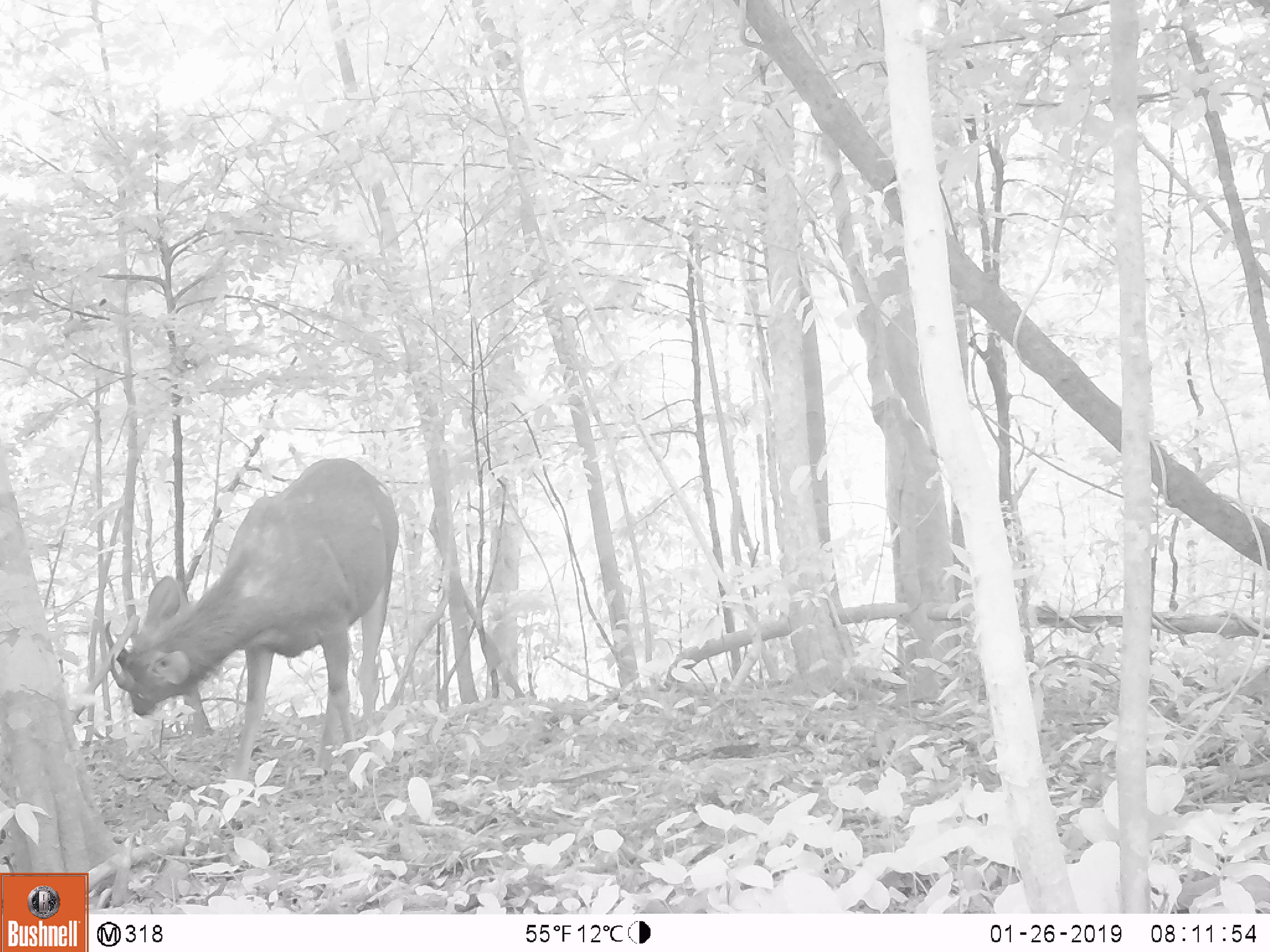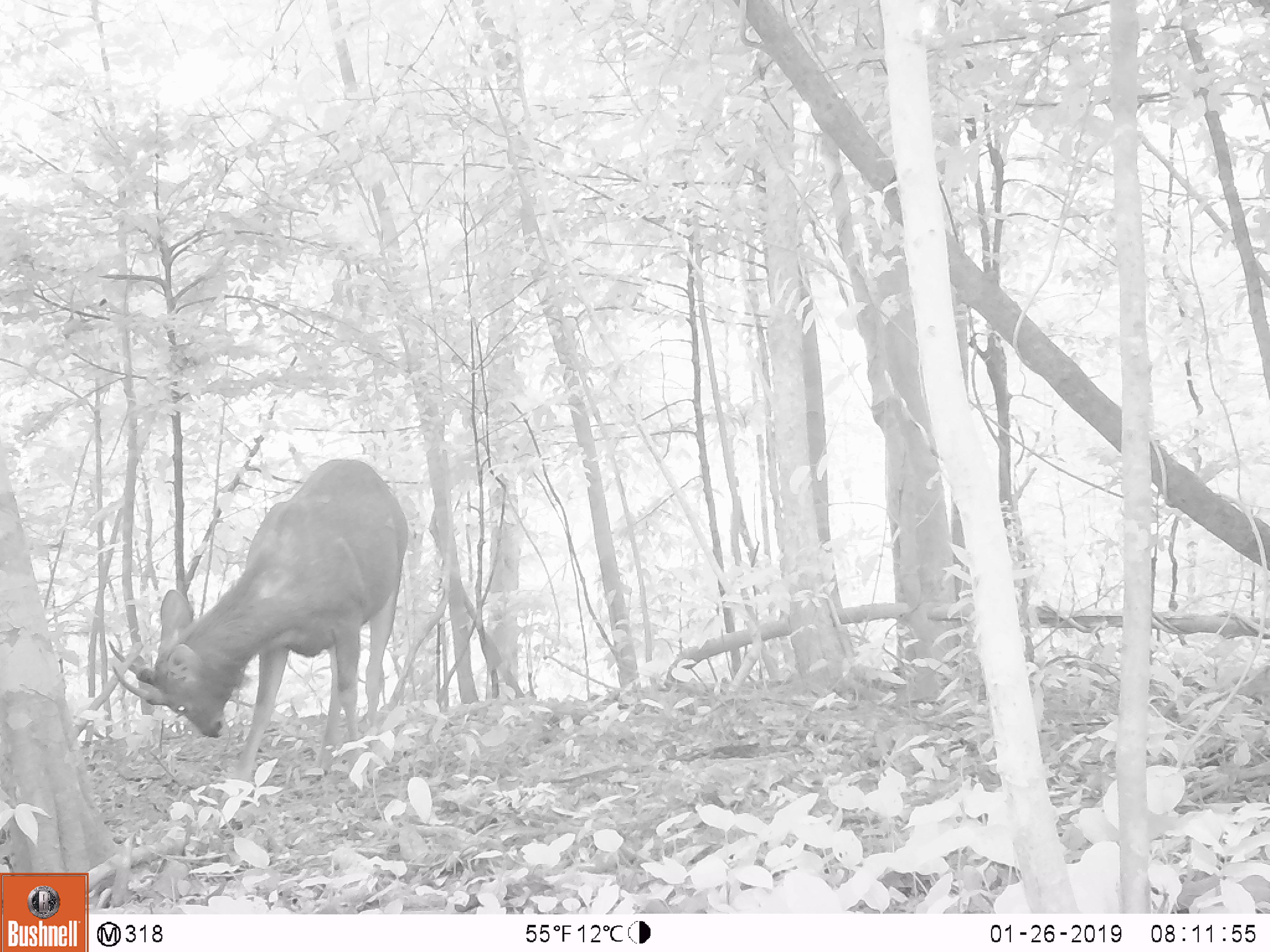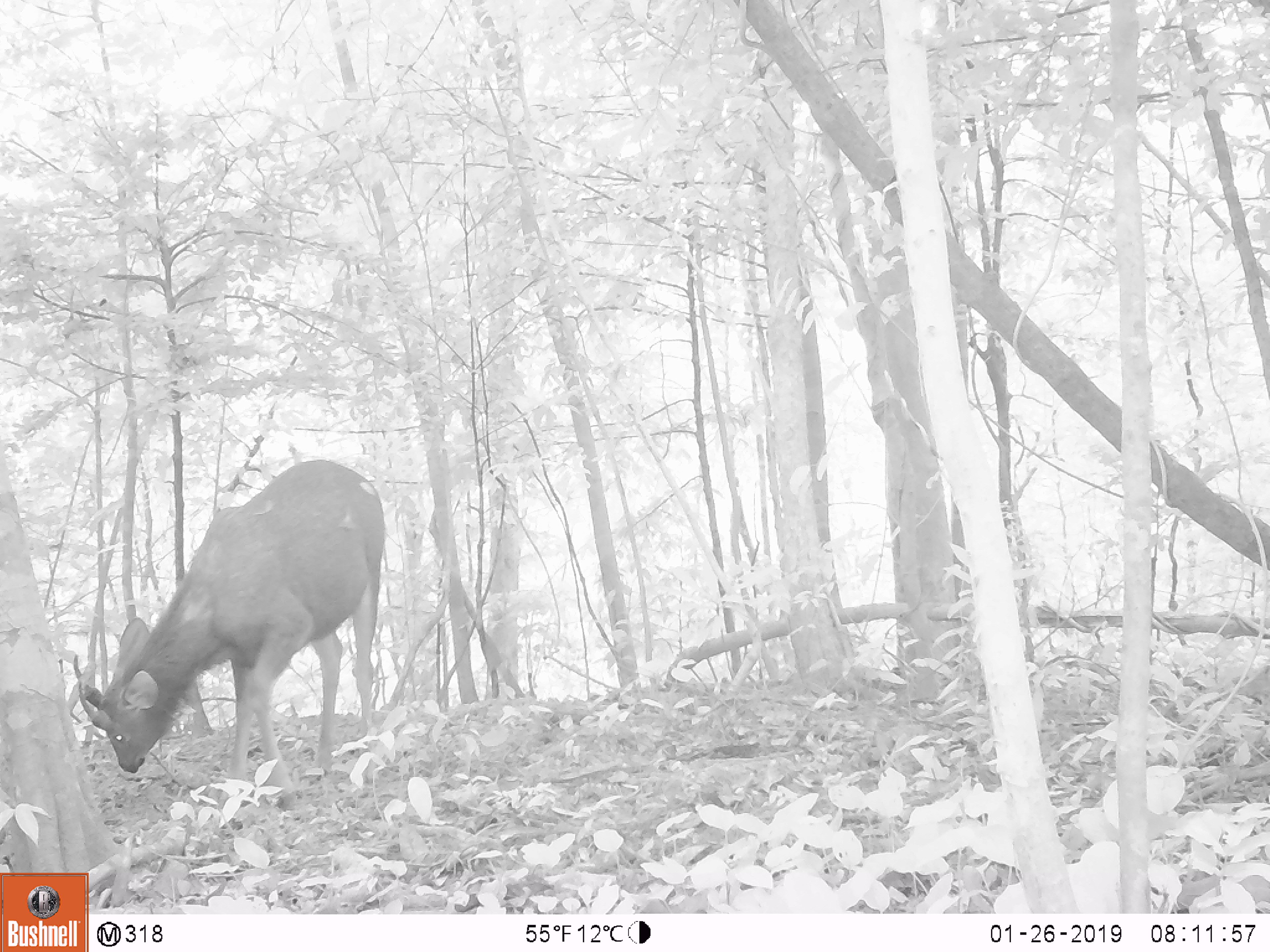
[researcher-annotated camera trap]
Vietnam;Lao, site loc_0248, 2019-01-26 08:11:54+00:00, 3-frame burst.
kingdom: Animalia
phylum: Chordata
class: Mammalia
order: Artiodactyla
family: Cervidae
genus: Rusa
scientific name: Rusa unicolor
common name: sambar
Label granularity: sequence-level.